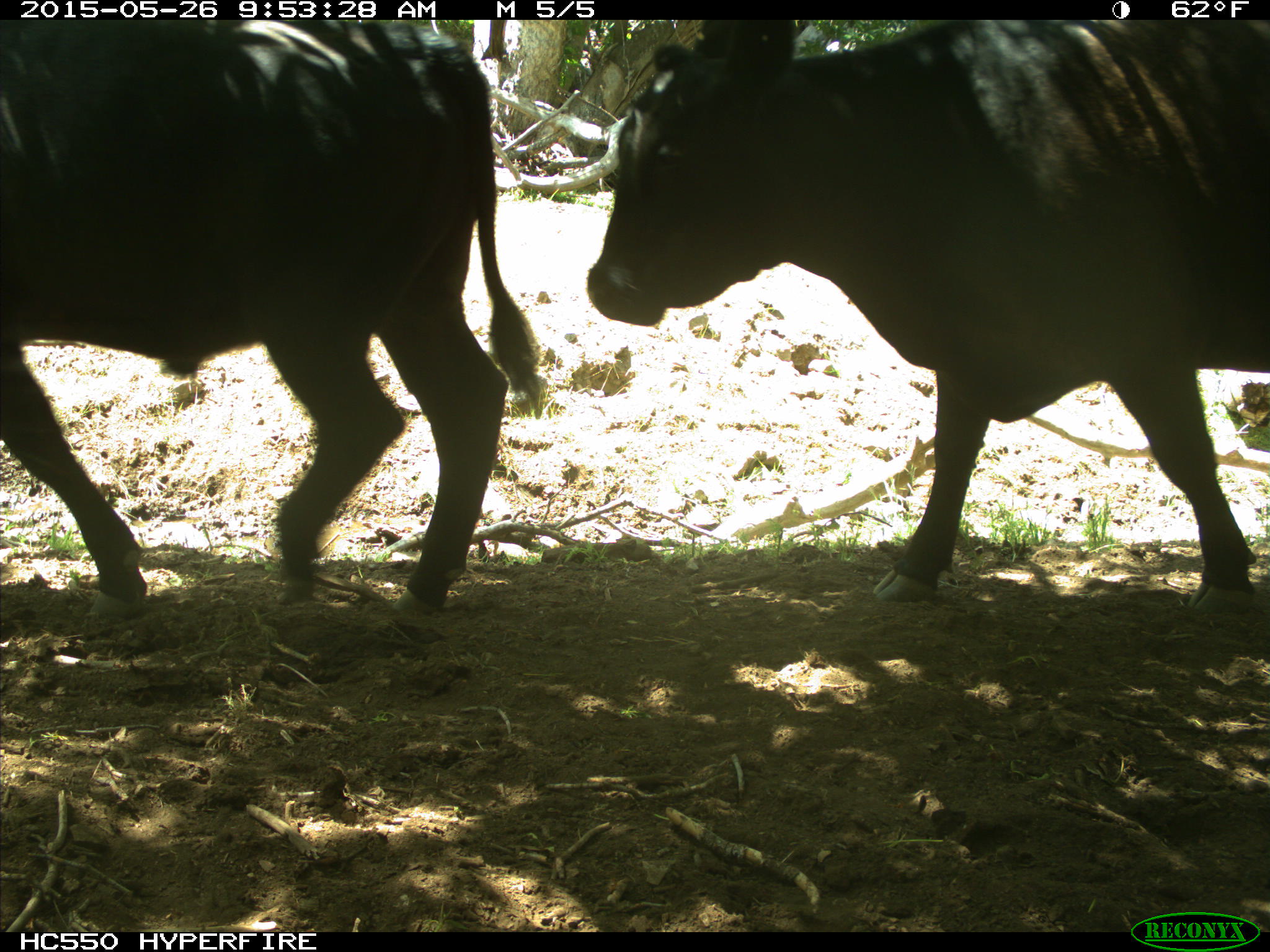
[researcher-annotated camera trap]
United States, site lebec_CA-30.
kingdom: Animalia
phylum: Chordata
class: Mammalia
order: Artiodactyla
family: Bovidae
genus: Bos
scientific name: Bos taurus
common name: domestic cow